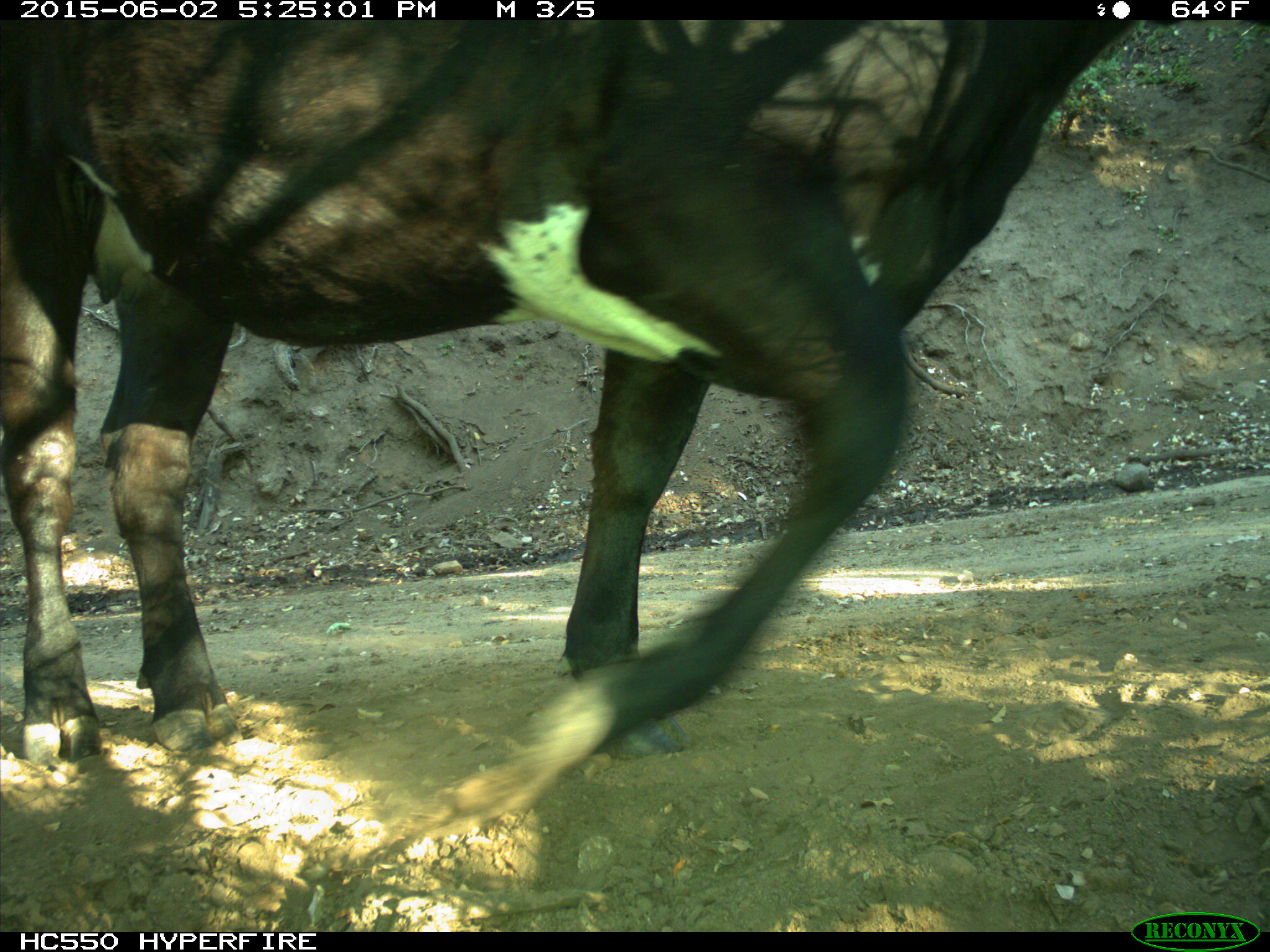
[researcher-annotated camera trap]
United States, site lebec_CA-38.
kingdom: Animalia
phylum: Chordata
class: Mammalia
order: Artiodactyla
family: Bovidae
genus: Bos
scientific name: Bos taurus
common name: domestic cow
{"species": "Bos taurus (domestic cow)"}